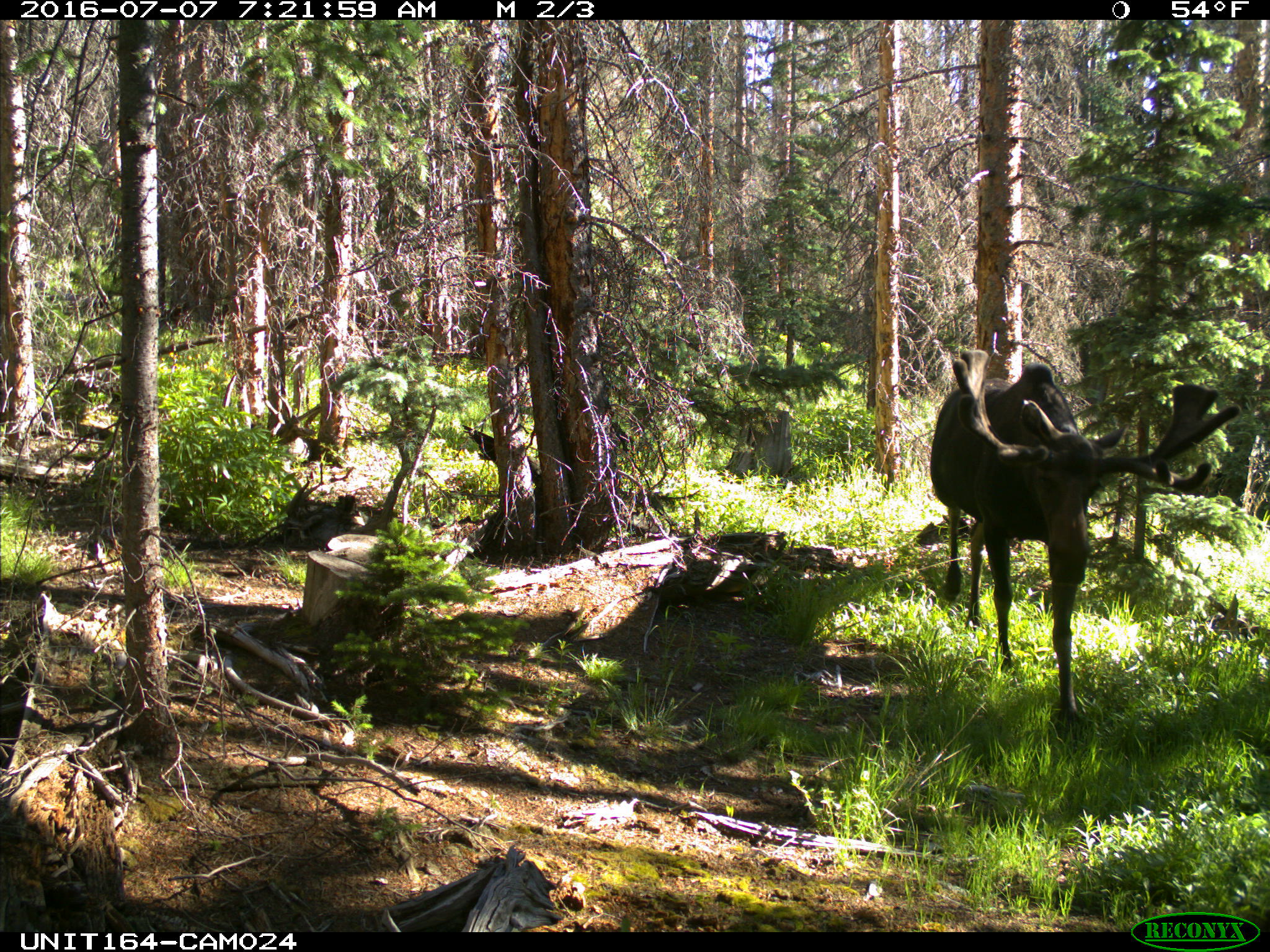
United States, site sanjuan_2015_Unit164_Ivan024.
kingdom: Animalia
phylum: Chordata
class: Mammalia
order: Artiodactyla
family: Cervidae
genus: Alces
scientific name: Alces alces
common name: moose